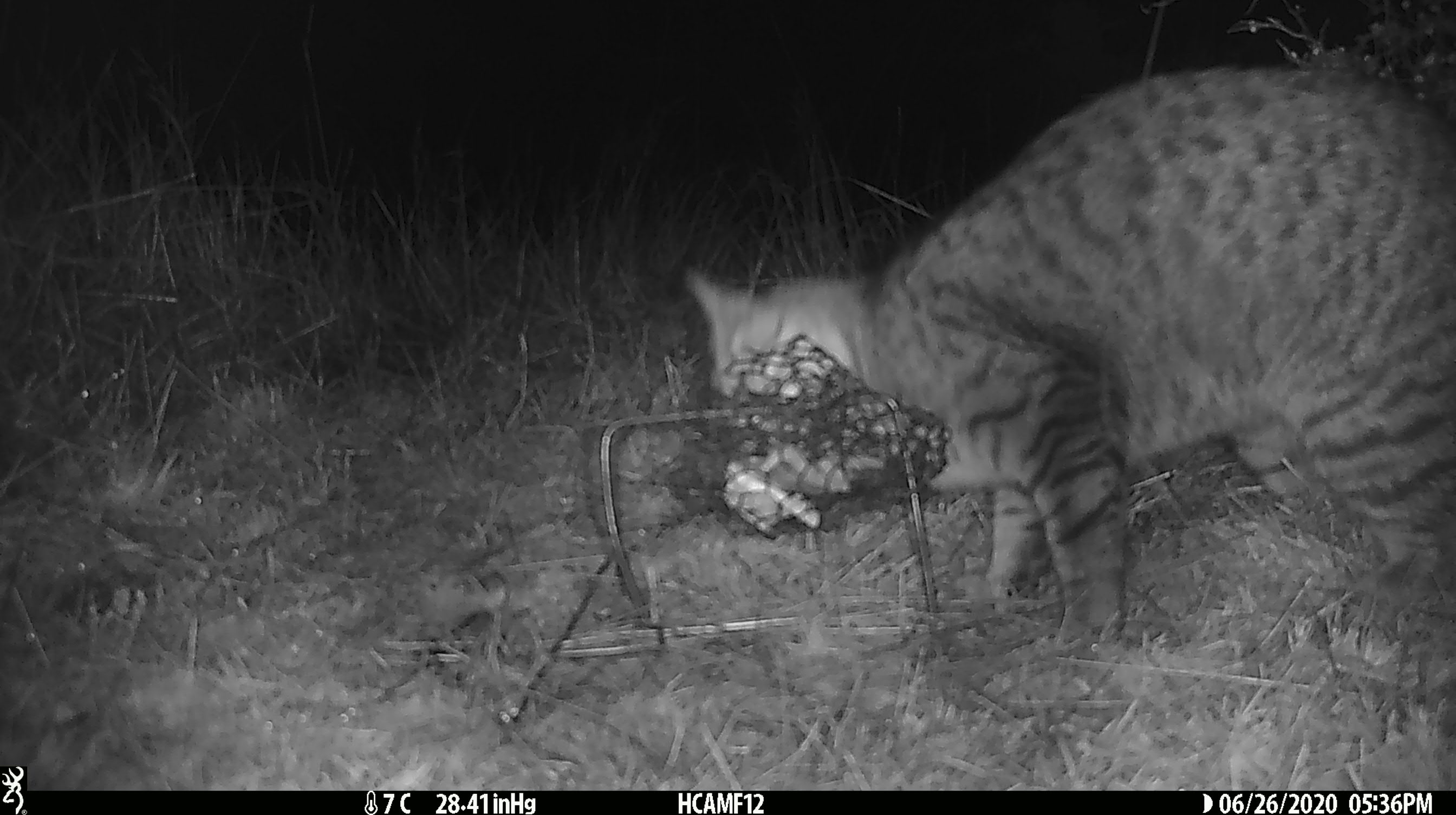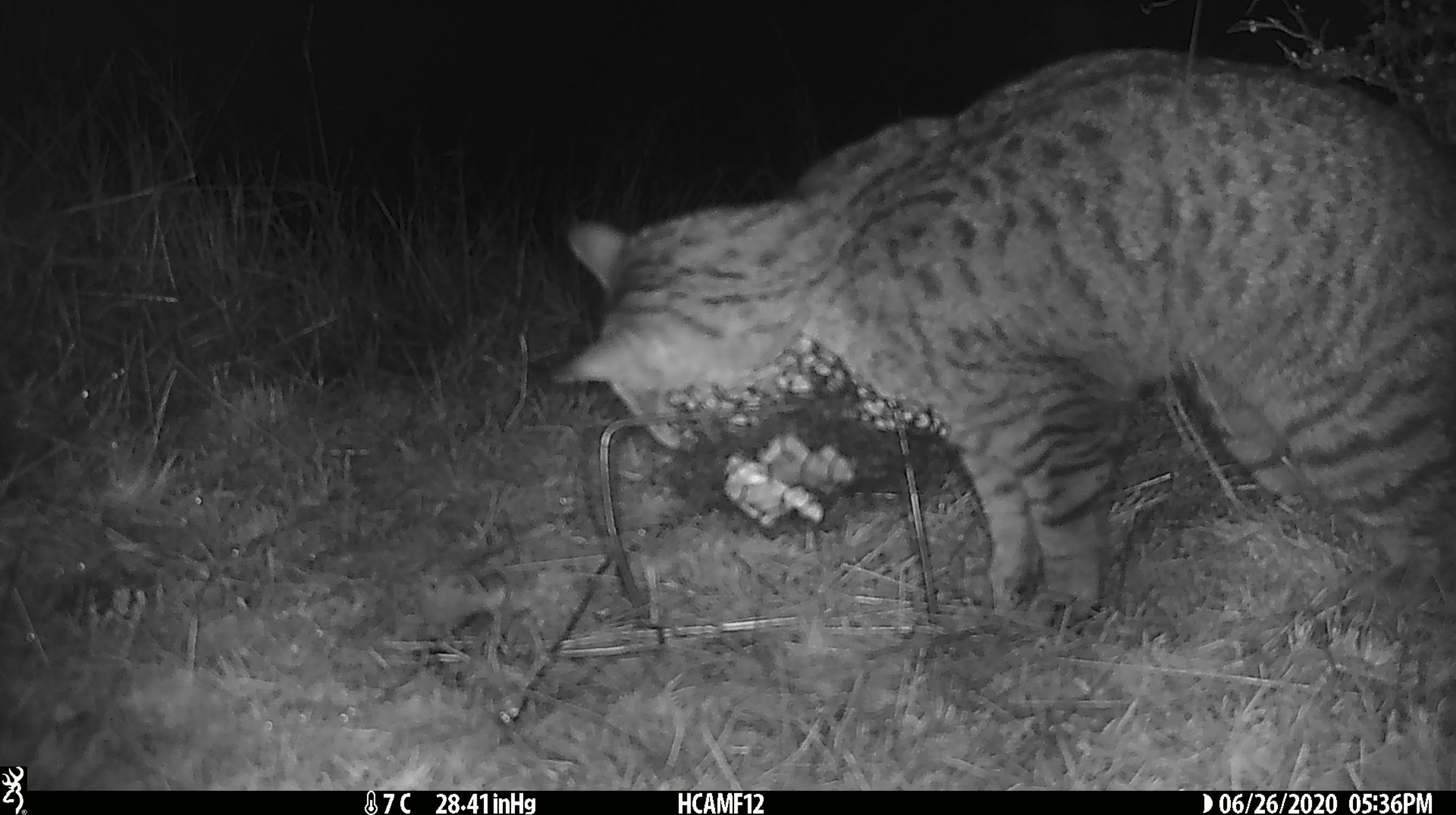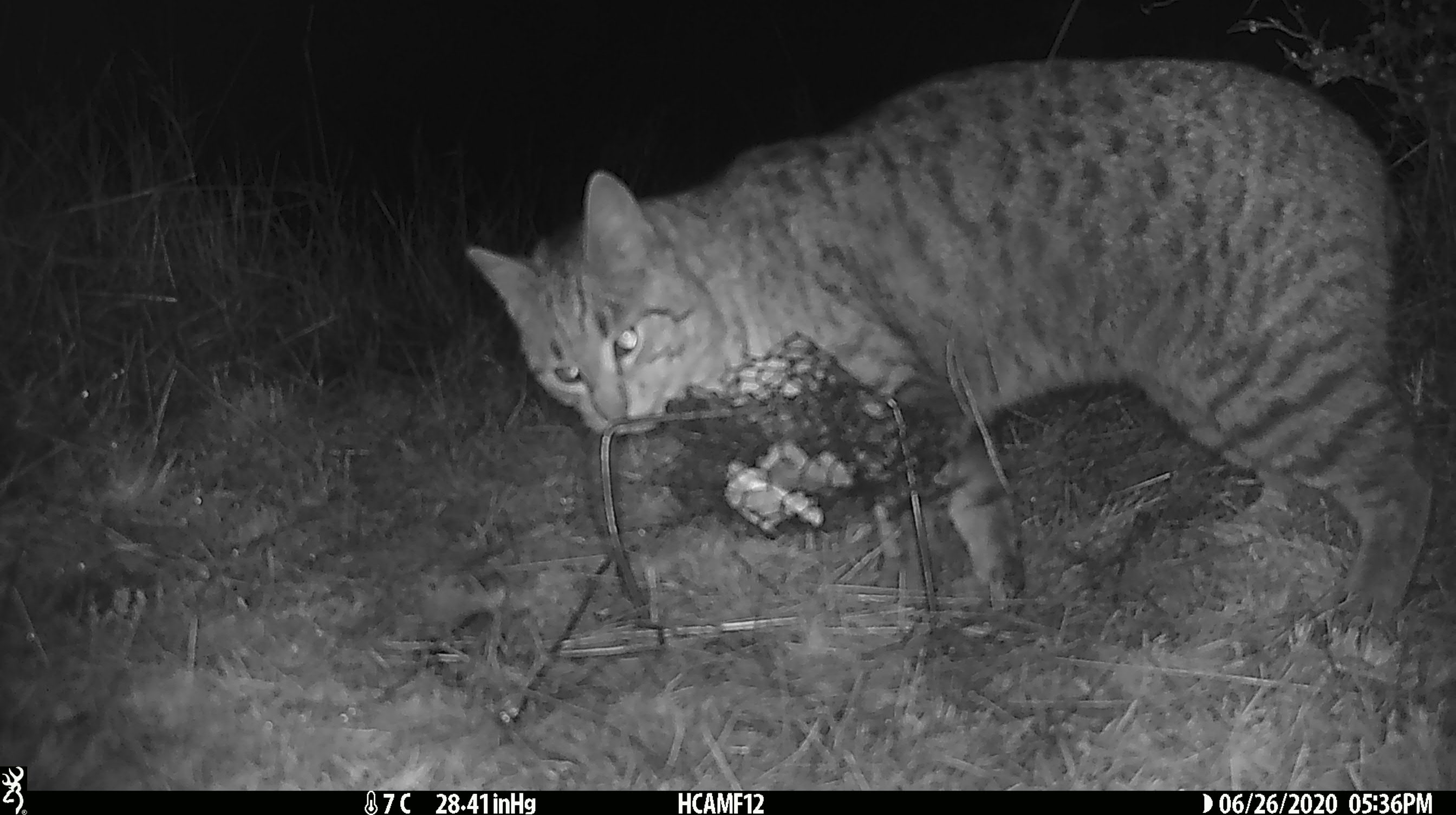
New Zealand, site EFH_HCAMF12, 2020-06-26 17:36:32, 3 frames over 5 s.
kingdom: Animalia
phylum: Chordata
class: Mammalia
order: Carnivora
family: Felidae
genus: Felis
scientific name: Felis catus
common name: domestic cat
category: cat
Cat (domestic cat) (Felis catus).